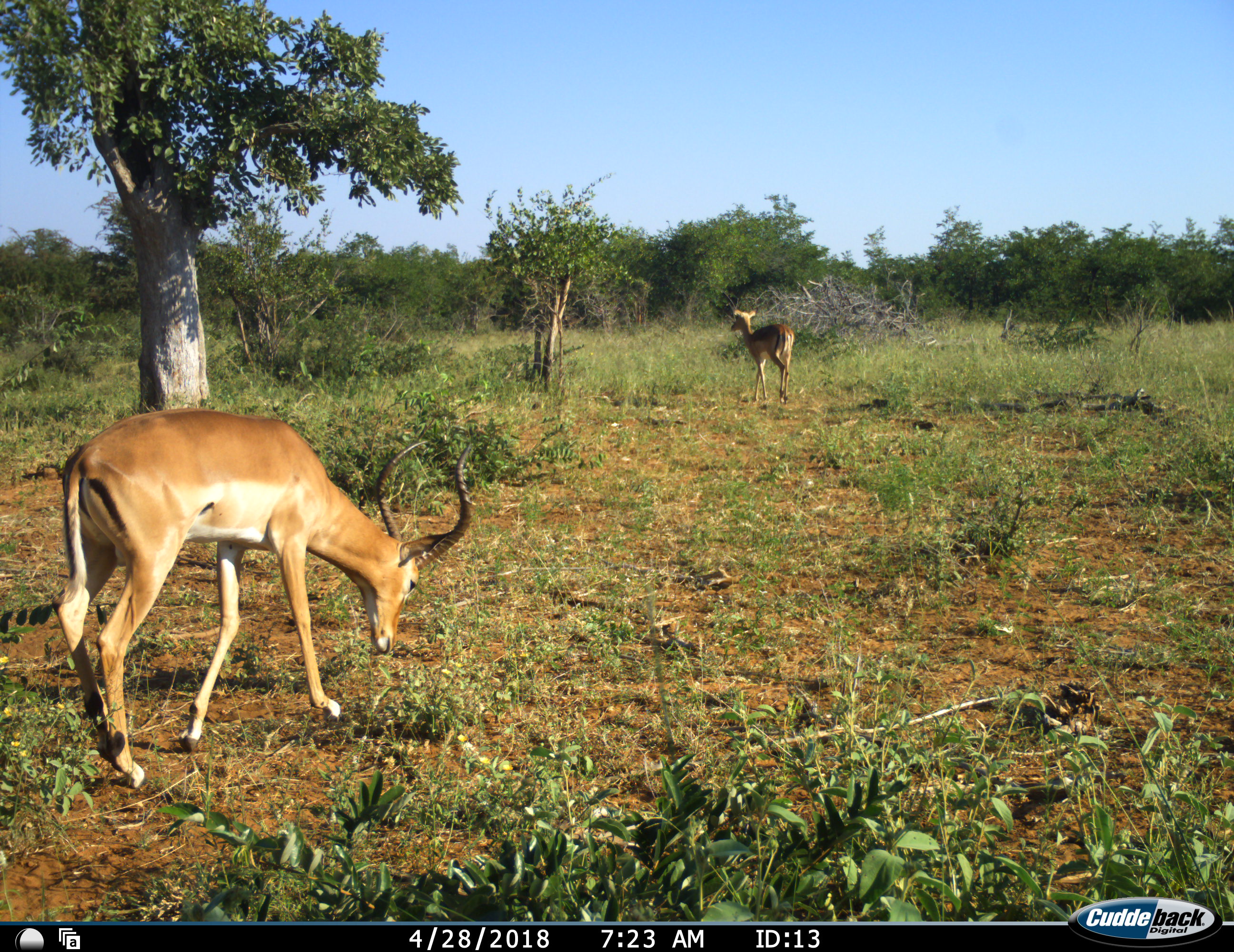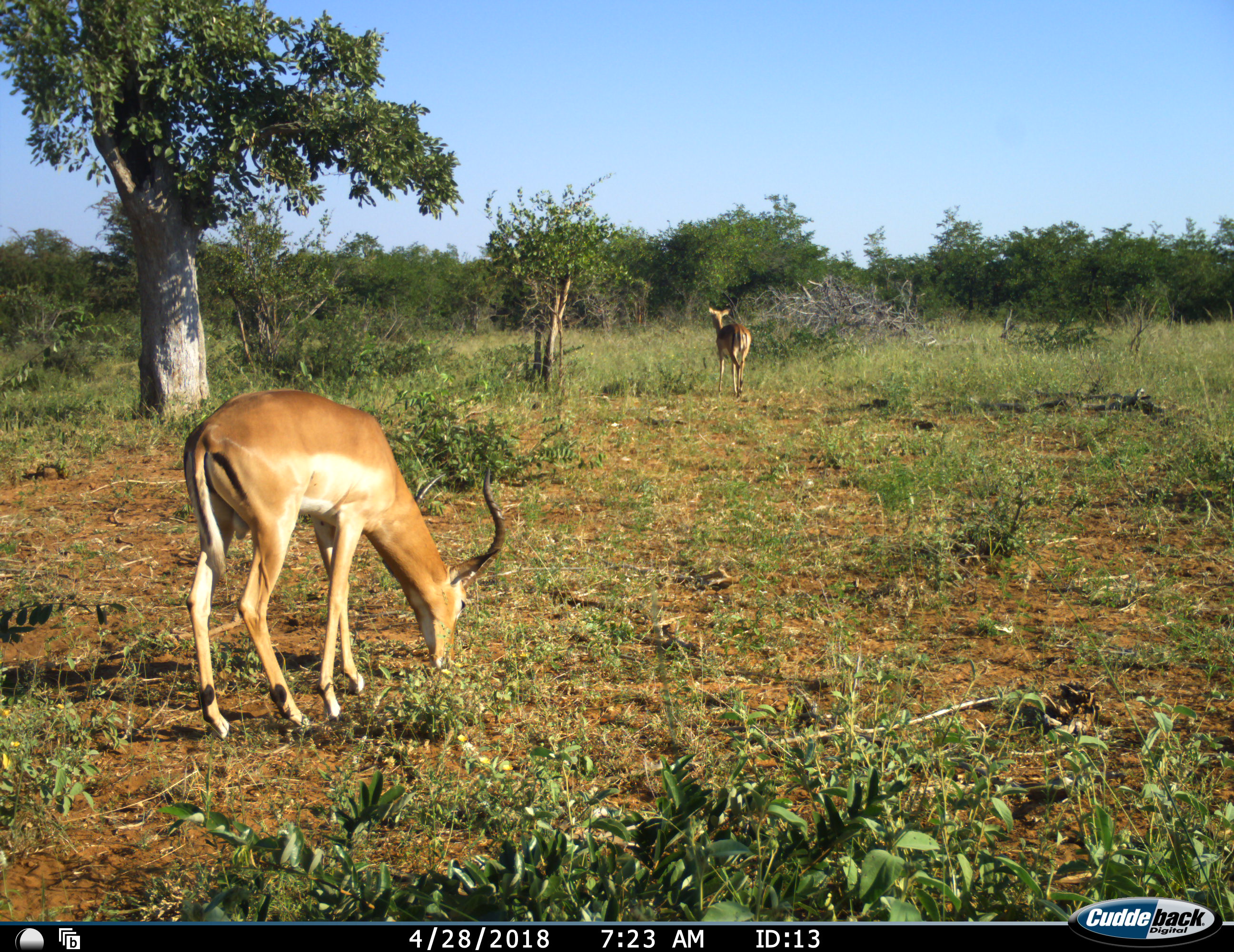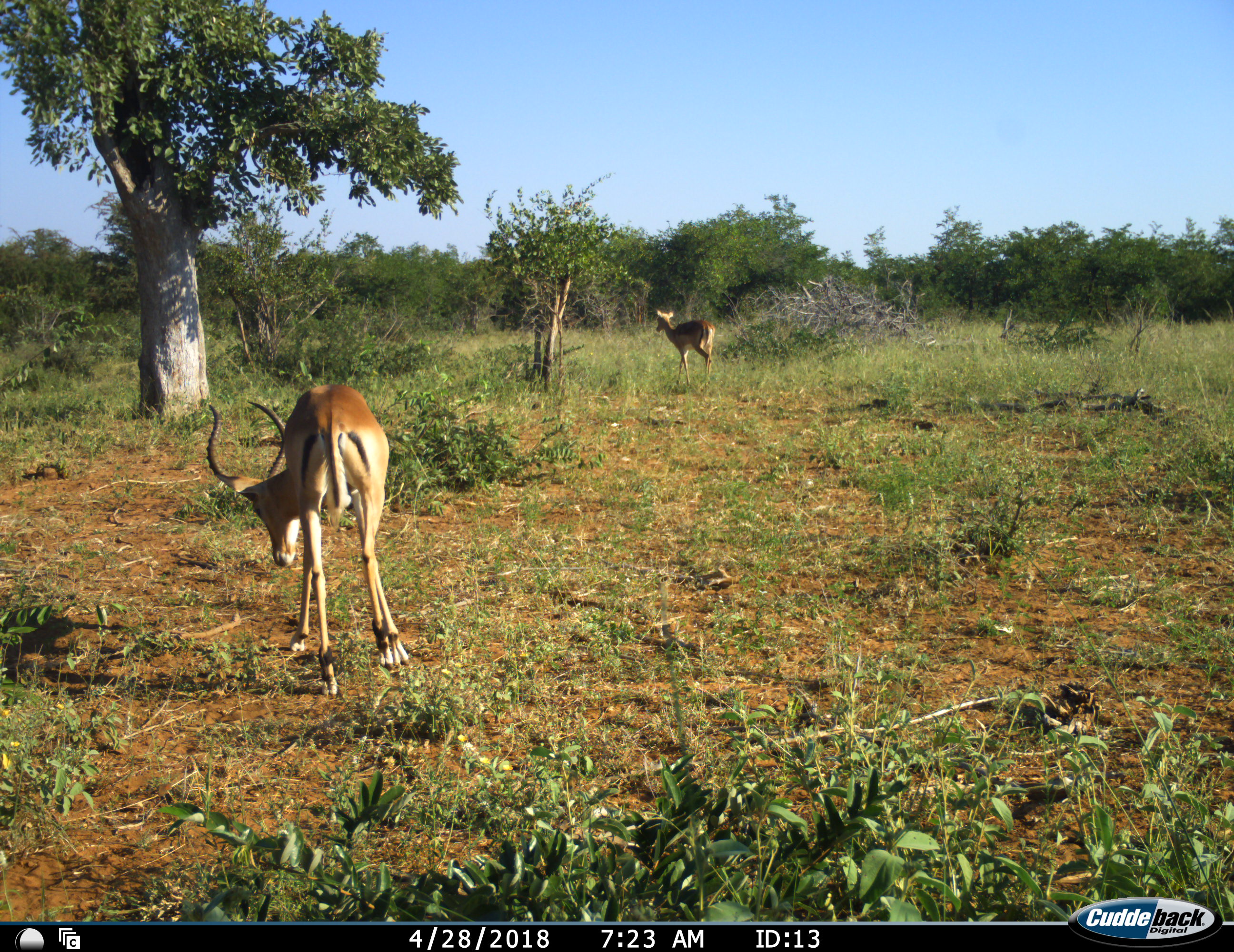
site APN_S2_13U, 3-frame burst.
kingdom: Animalia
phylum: Chordata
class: Mammalia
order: Artiodactyla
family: Bovidae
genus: Aepyceros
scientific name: Aepyceros melampus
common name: impala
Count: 2.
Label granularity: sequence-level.